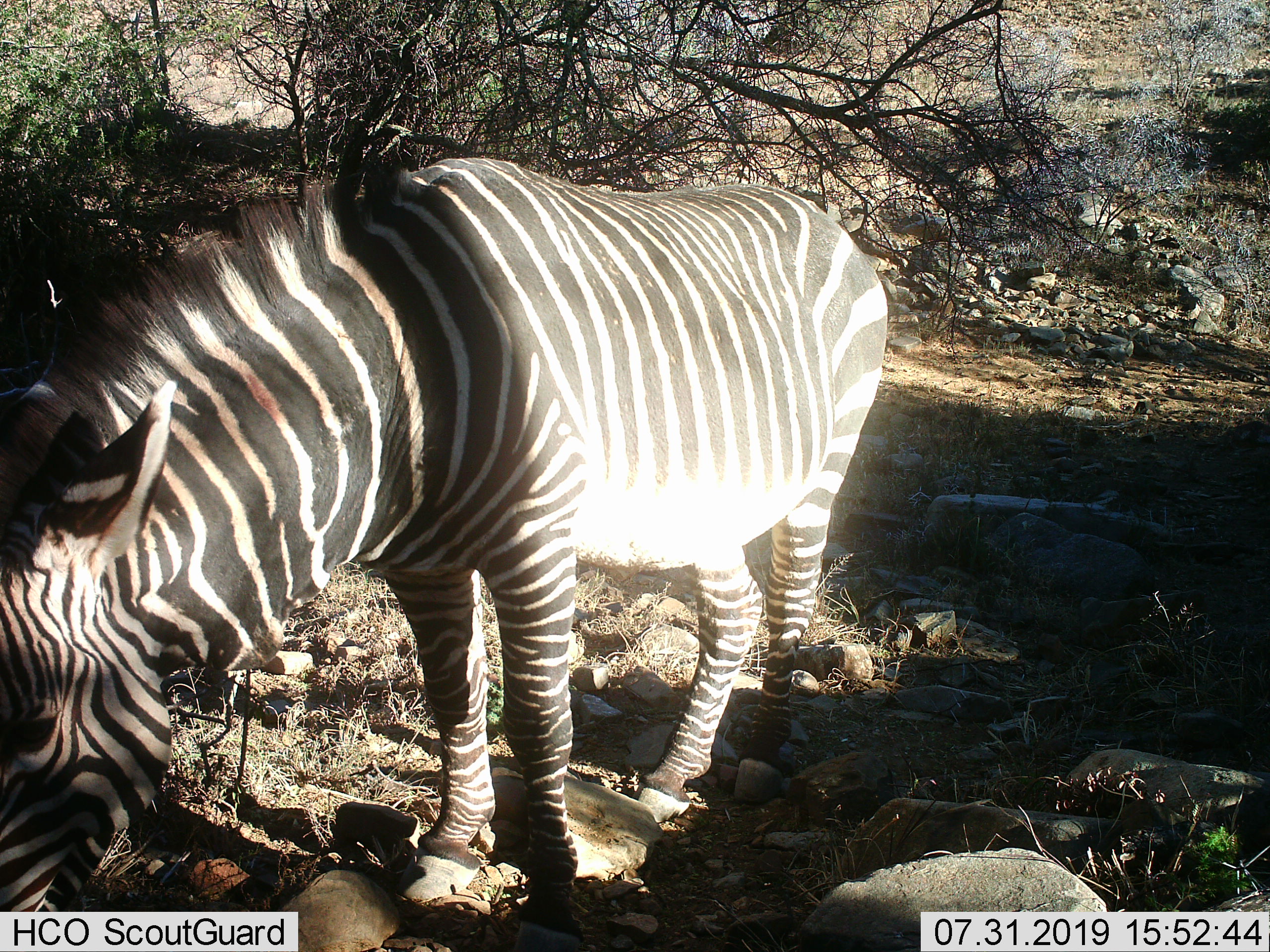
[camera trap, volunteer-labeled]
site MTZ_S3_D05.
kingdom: Animalia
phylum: Chordata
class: Mammalia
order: Perissodactyla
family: Equidae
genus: Equus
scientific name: Equus zebra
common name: mountain zebra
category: zebramountain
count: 1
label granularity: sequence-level